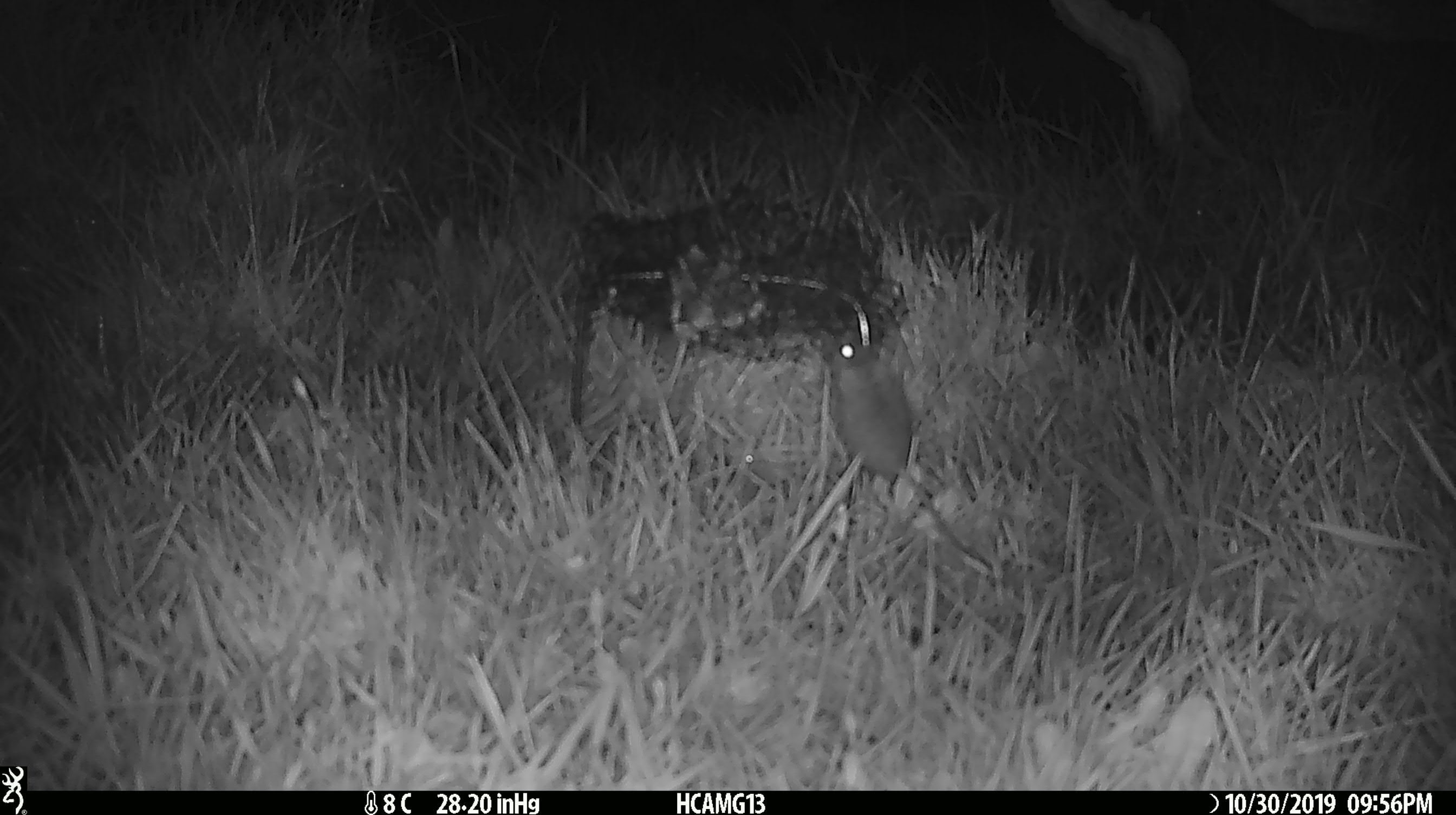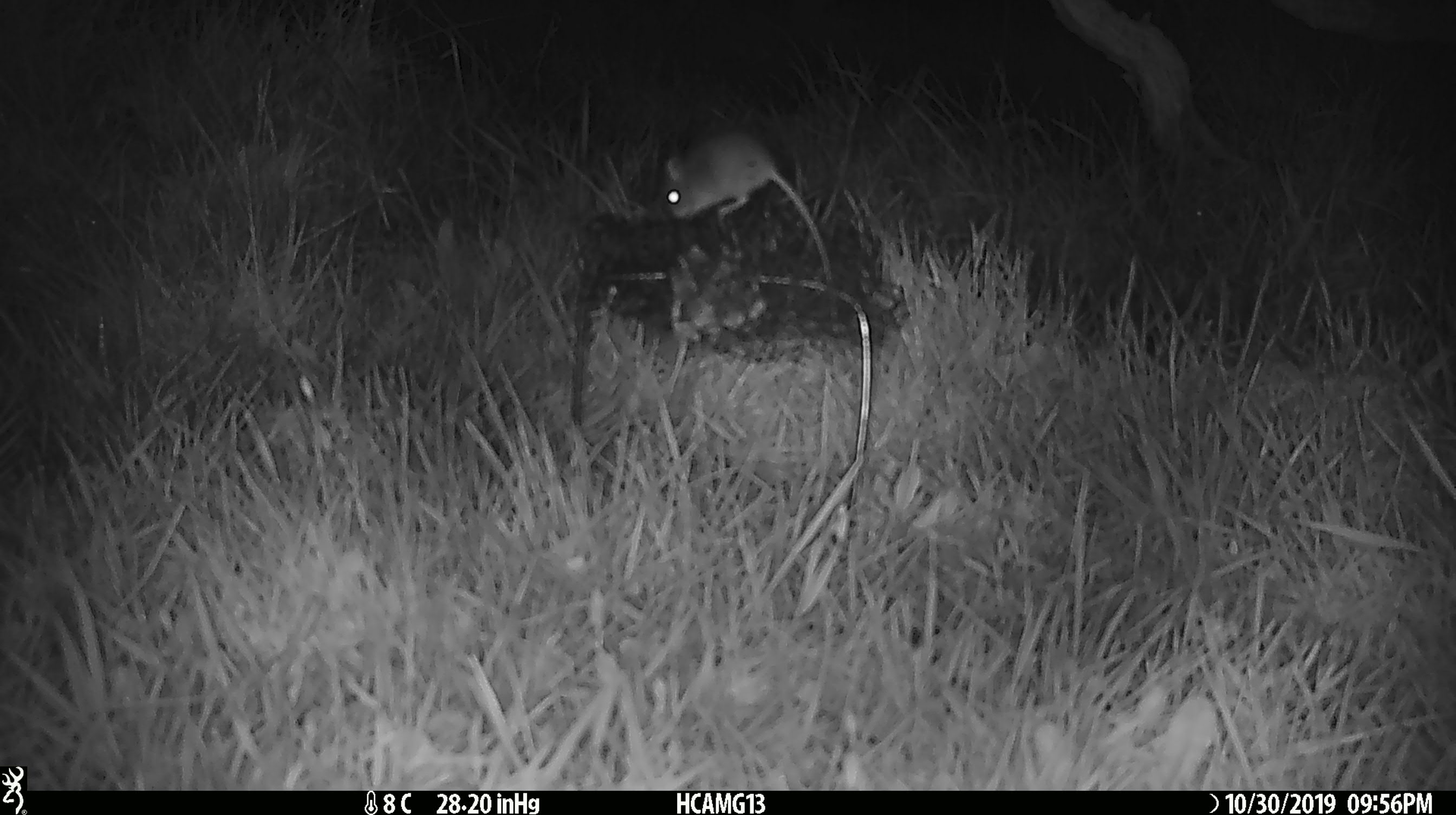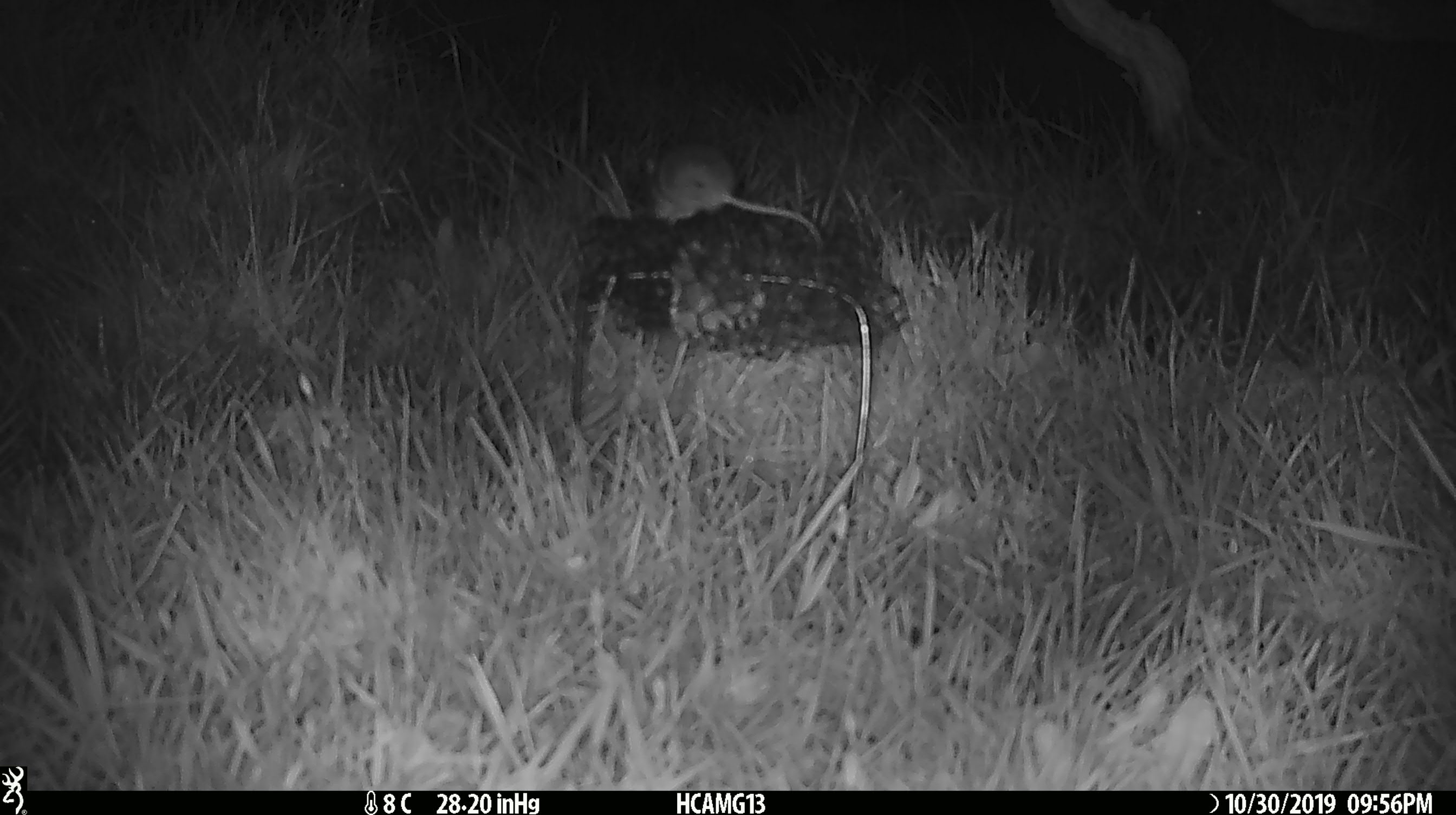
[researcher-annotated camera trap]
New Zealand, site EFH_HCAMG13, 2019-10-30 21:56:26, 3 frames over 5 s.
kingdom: Animalia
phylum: Chordata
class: Mammalia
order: Rodentia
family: Muridae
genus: Mus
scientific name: Mus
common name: mouse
Mouse (Mus).